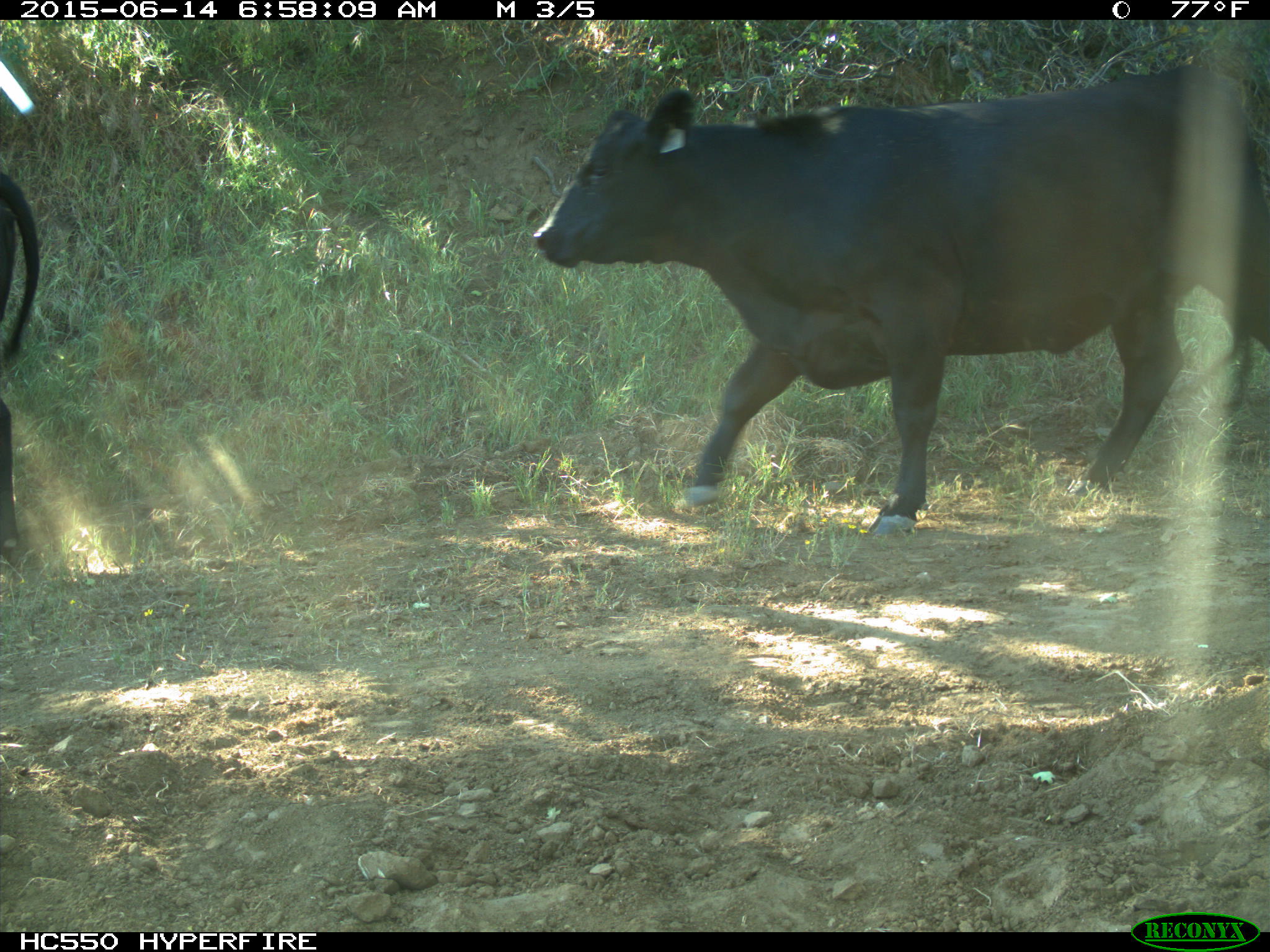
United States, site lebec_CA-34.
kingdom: Animalia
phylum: Chordata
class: Mammalia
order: Artiodactyla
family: Bovidae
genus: Bos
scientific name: Bos taurus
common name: domestic cow